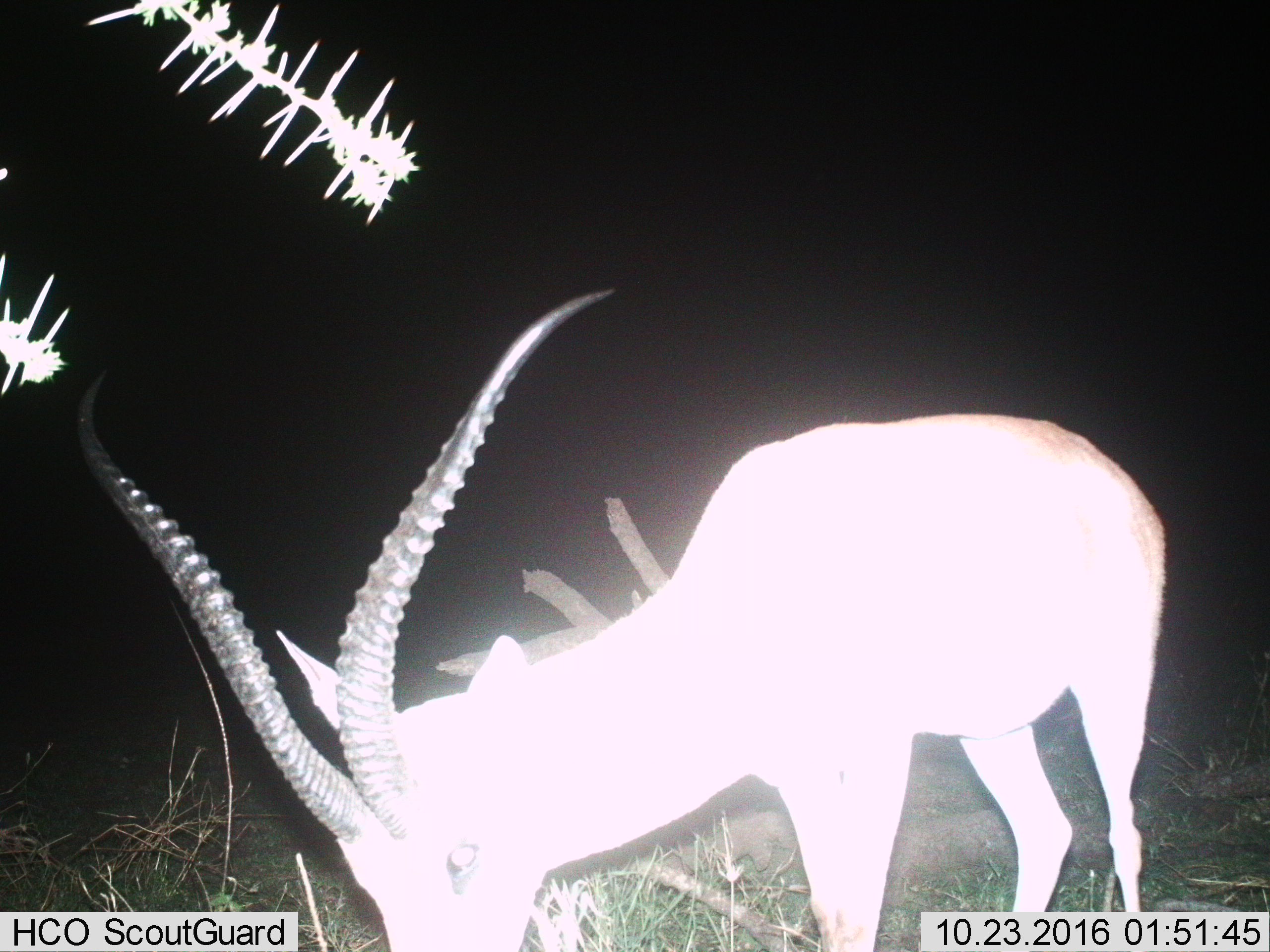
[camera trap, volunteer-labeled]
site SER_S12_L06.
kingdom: Animalia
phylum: Chordata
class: Mammalia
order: Artiodactyla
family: Bovidae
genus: Nanger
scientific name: Nanger granti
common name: grant's gazelle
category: gazellegrants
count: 1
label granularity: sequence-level